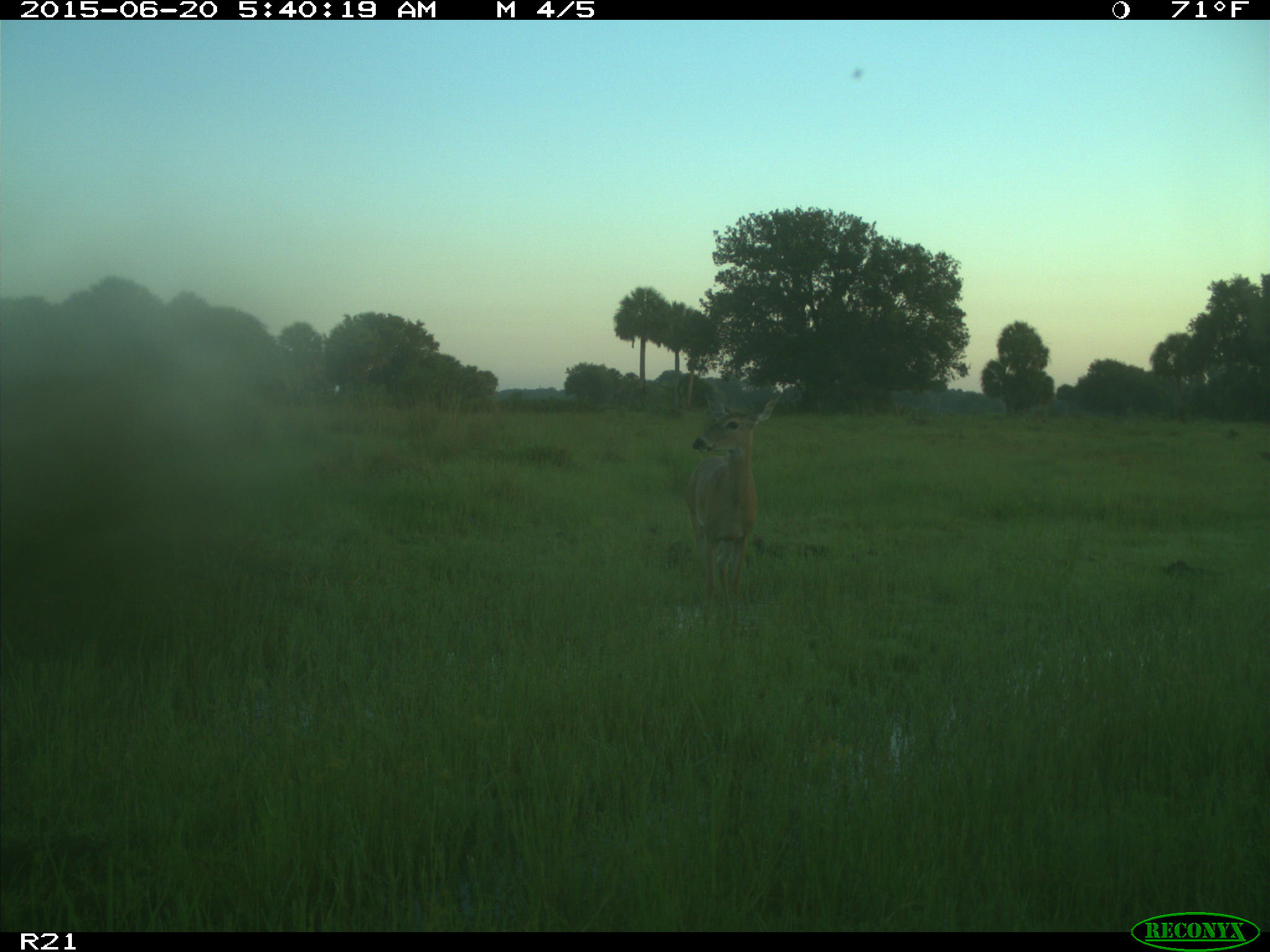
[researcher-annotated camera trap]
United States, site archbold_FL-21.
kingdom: Animalia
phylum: Chordata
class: Mammalia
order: Artiodactyla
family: Cervidae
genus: Odocoileus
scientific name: Odocoileus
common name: deer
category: unidentified deer